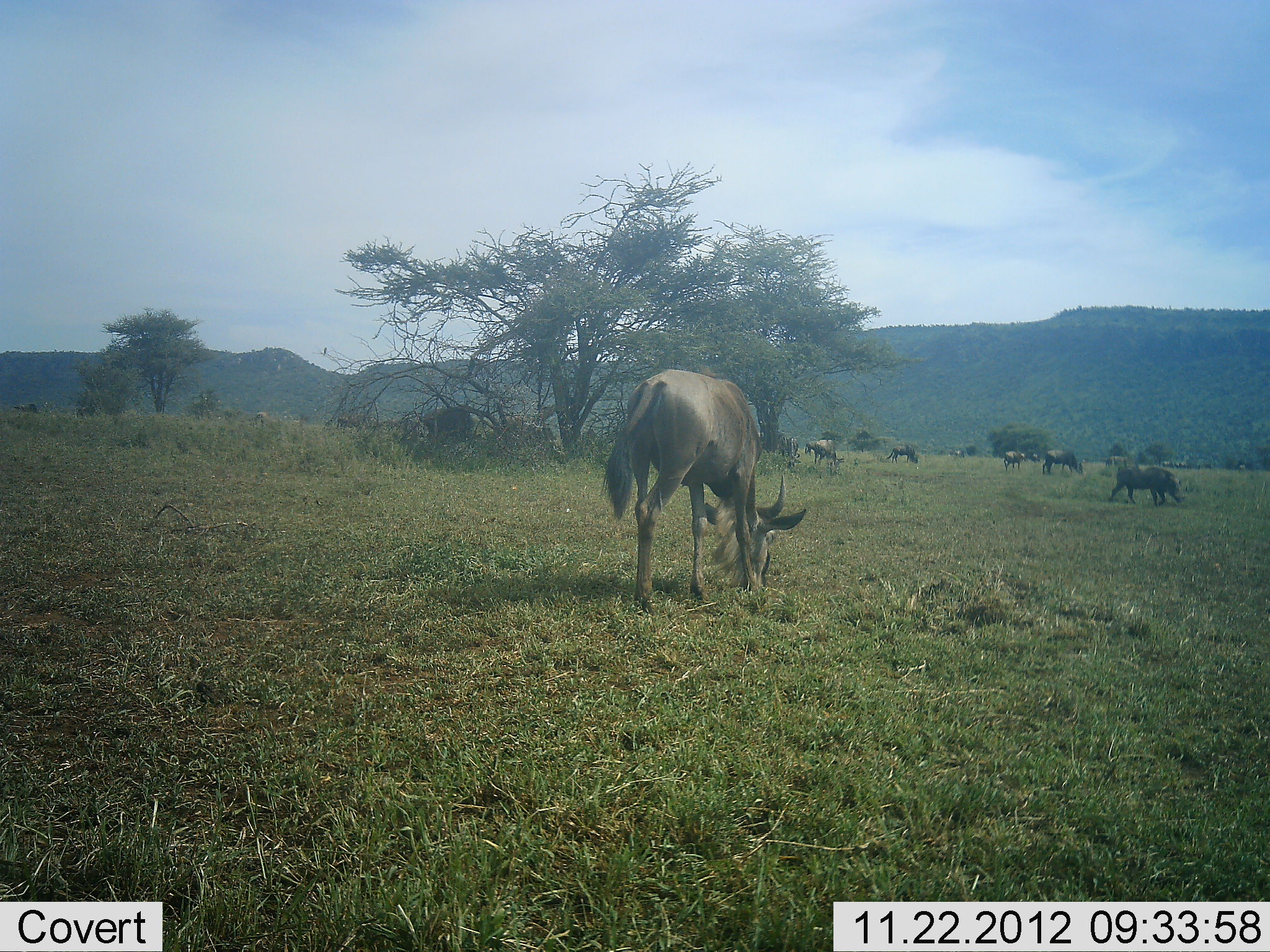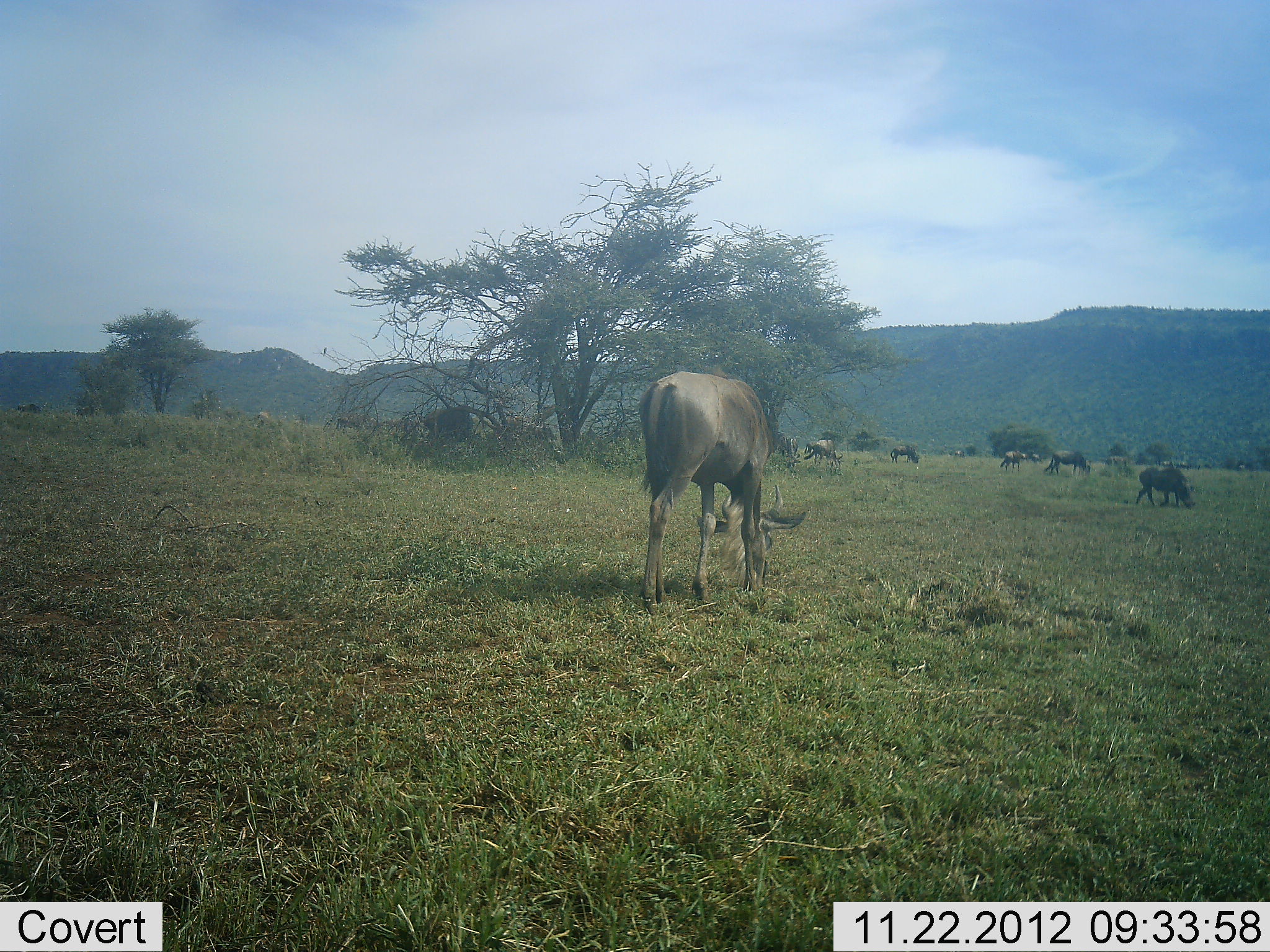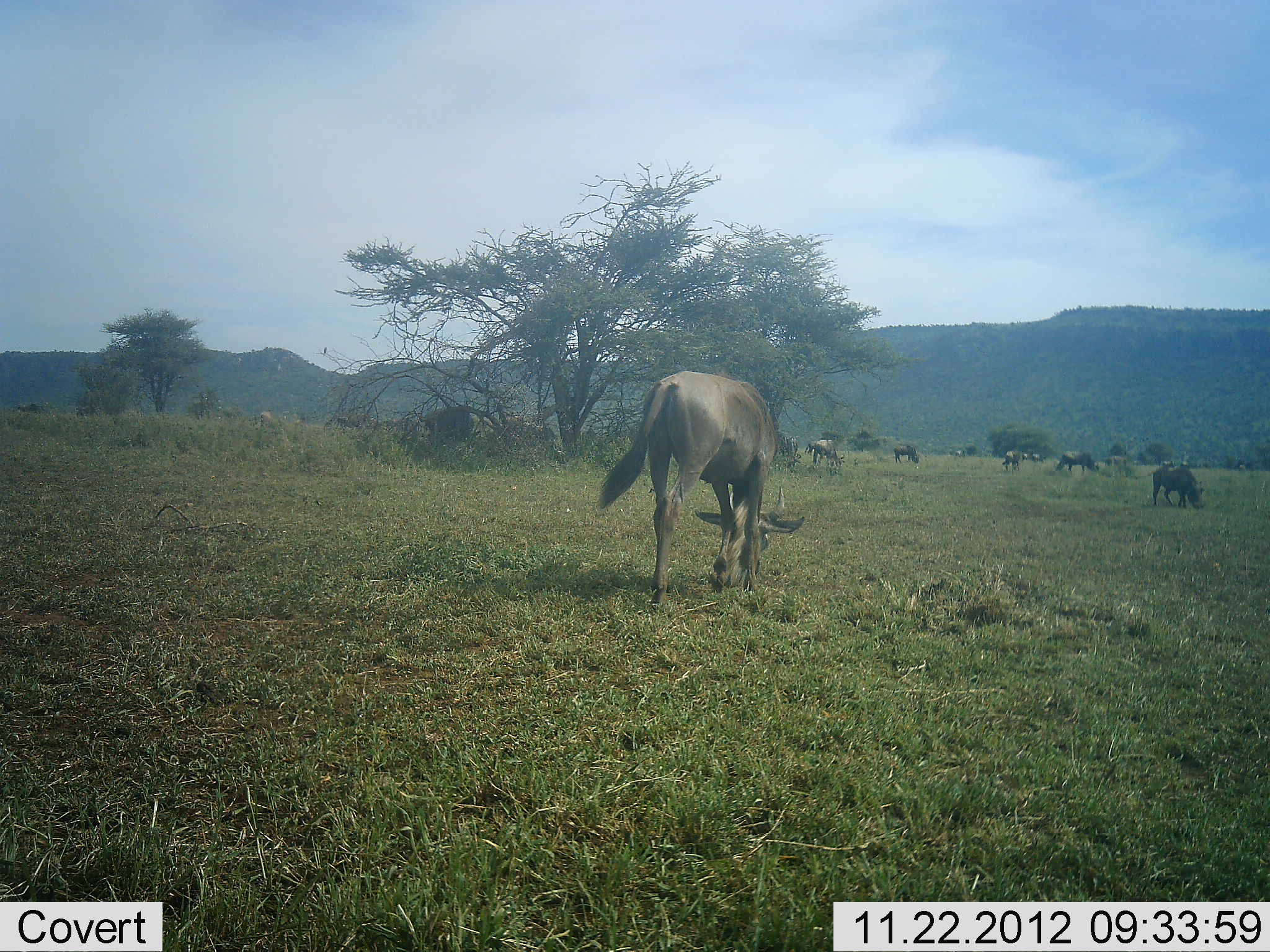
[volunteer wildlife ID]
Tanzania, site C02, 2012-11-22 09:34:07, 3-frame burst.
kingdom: Animalia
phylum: Chordata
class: Mammalia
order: Artiodactyla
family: Bovidae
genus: Connochaetes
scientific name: Connochaetes taurinus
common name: blue wildebeest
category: wildebeest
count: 10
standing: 42%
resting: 0%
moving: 47%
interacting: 0%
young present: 0%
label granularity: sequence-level